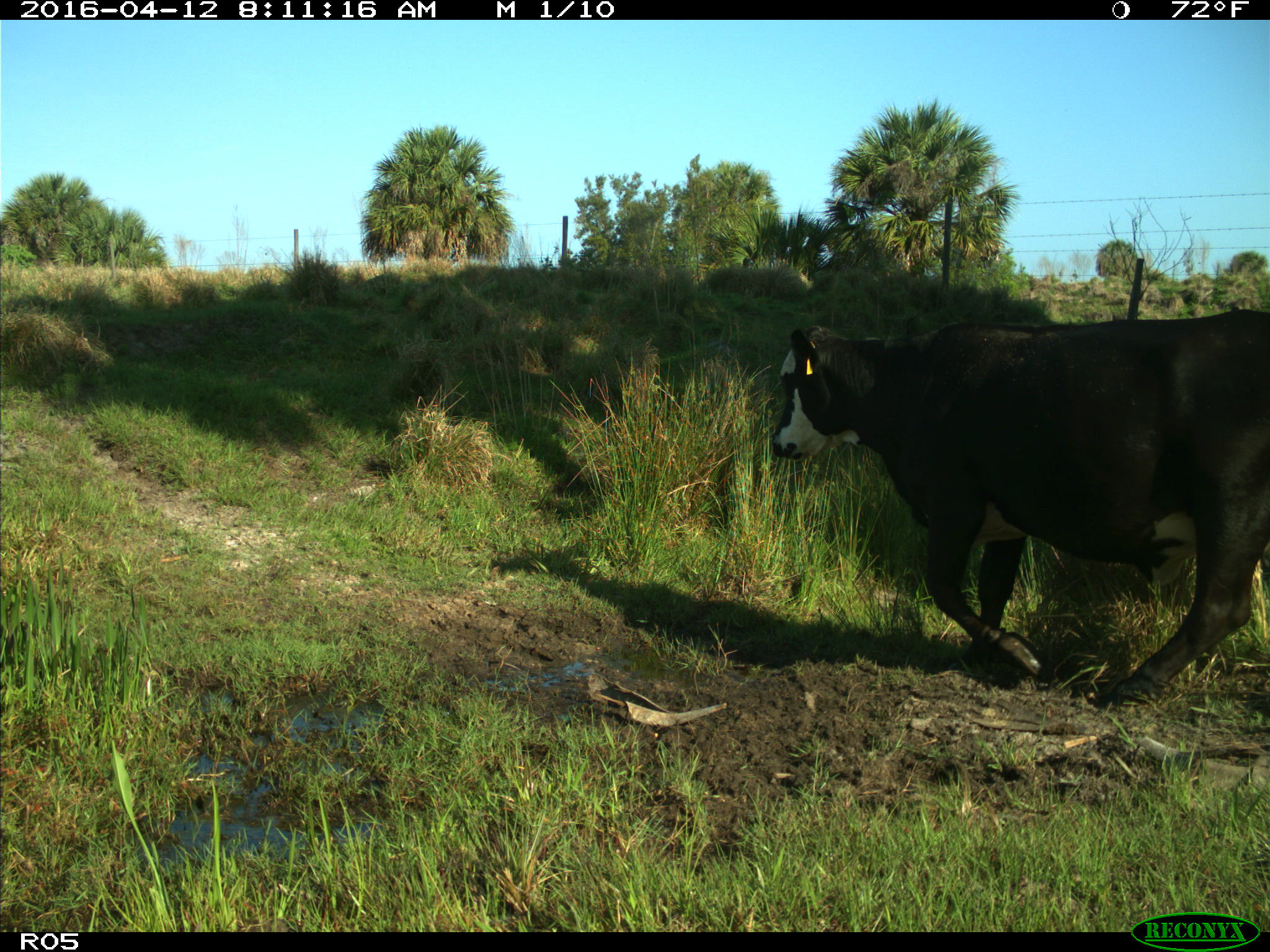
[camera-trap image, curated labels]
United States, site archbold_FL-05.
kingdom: Animalia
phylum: Chordata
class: Mammalia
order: Artiodactyla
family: Bovidae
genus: Bos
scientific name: Bos taurus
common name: domestic cow